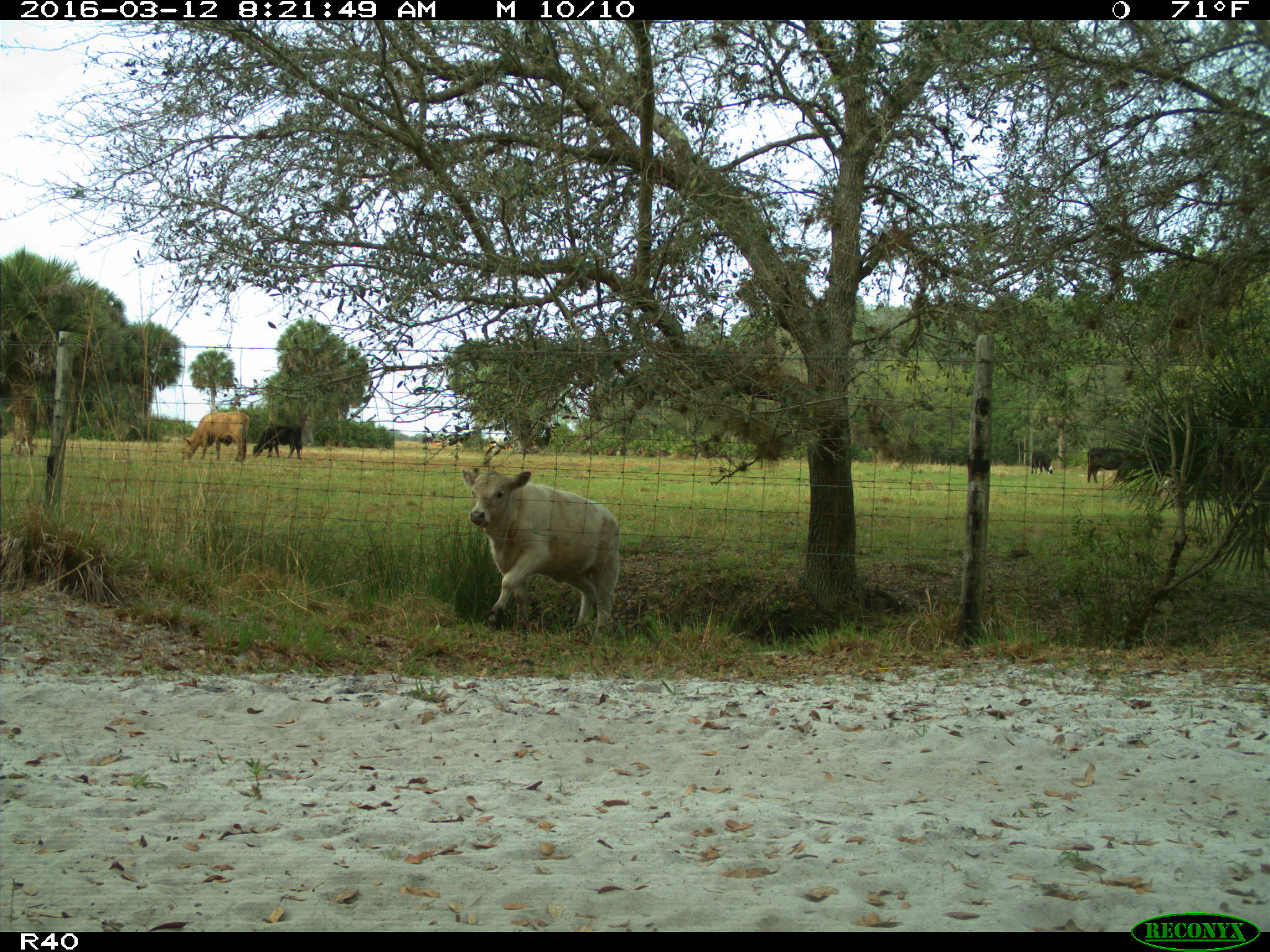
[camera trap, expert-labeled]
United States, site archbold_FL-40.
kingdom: Animalia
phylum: Chordata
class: Mammalia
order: Artiodactyla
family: Bovidae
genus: Bos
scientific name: Bos taurus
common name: domestic cow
Bos taurus (domestic cow).